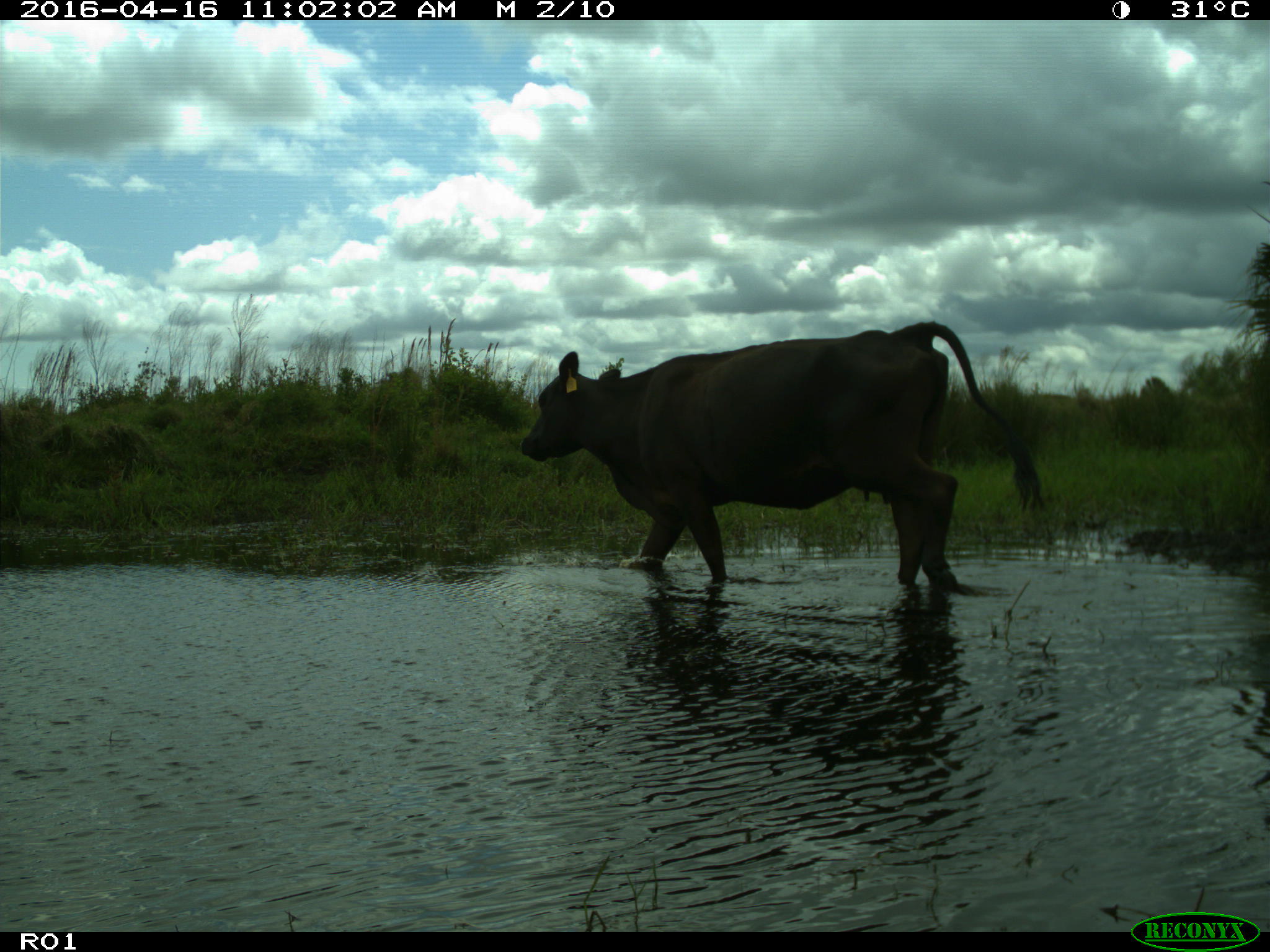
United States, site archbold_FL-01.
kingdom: Animalia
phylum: Chordata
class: Mammalia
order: Artiodactyla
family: Bovidae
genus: Bos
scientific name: Bos taurus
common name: domestic cow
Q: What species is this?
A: Bos taurus (domestic cow).